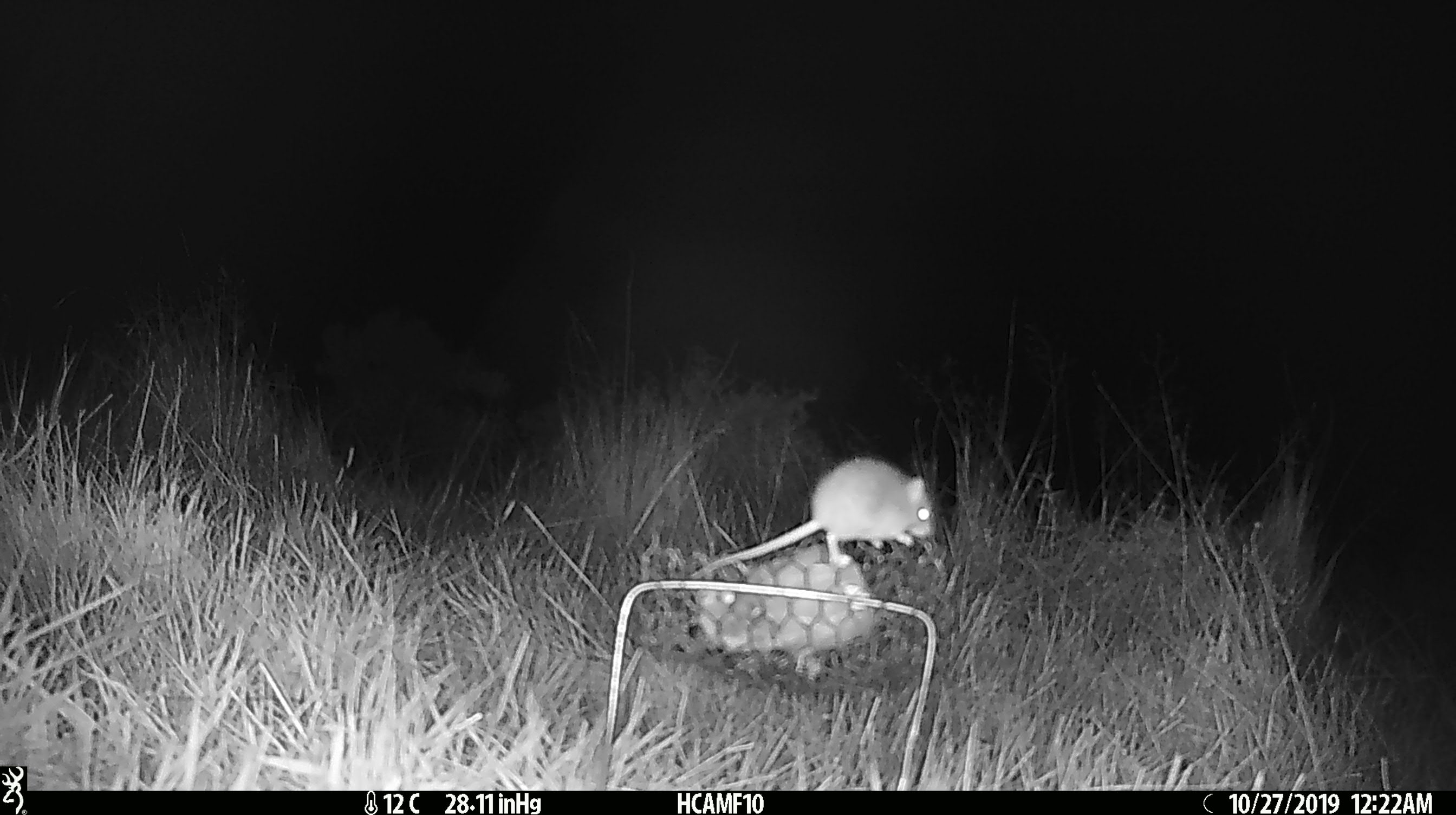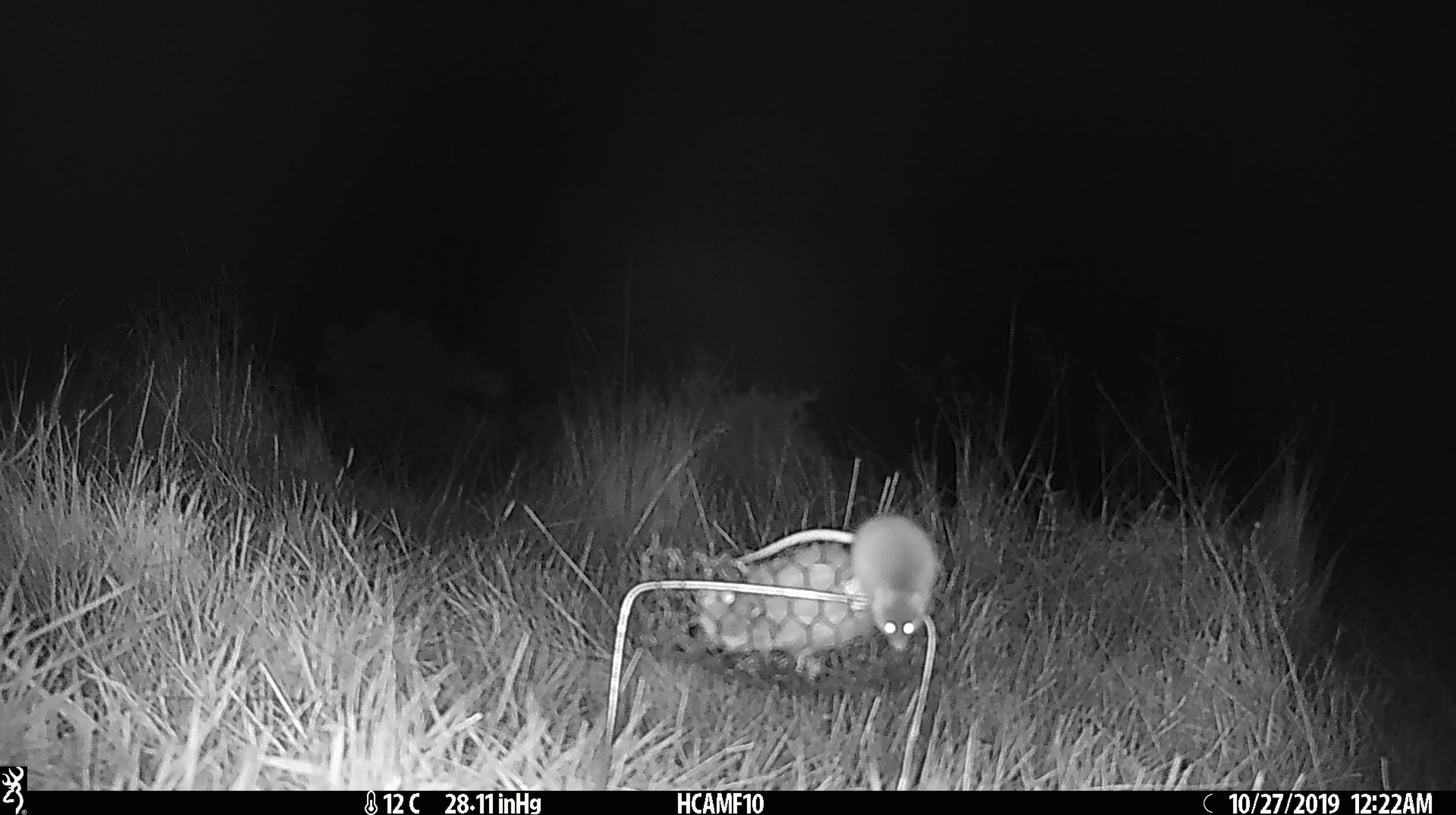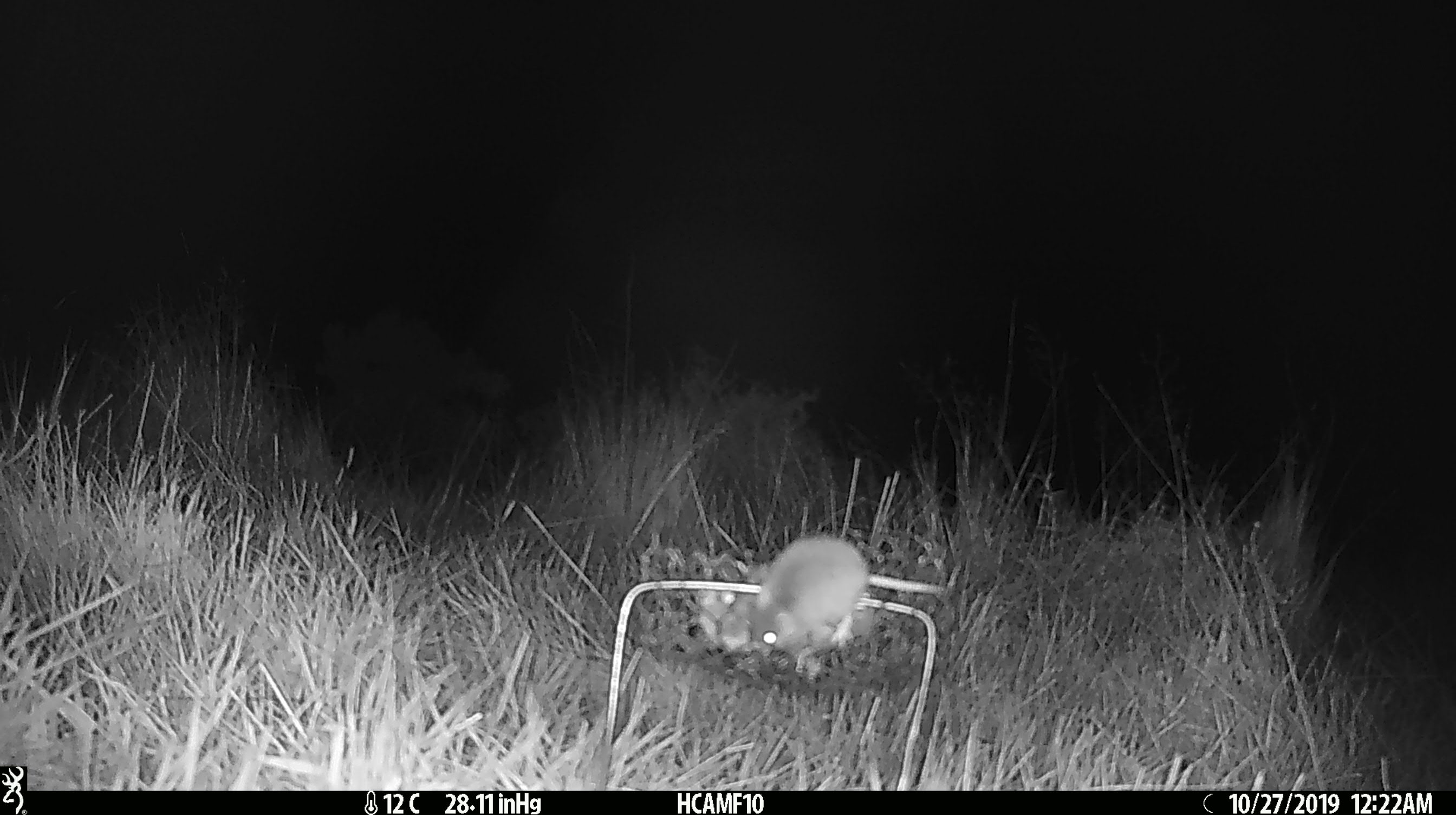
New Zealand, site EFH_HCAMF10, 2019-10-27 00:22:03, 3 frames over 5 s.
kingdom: Animalia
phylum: Chordata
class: Mammalia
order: Rodentia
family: Muridae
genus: Mus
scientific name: Mus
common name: mouse